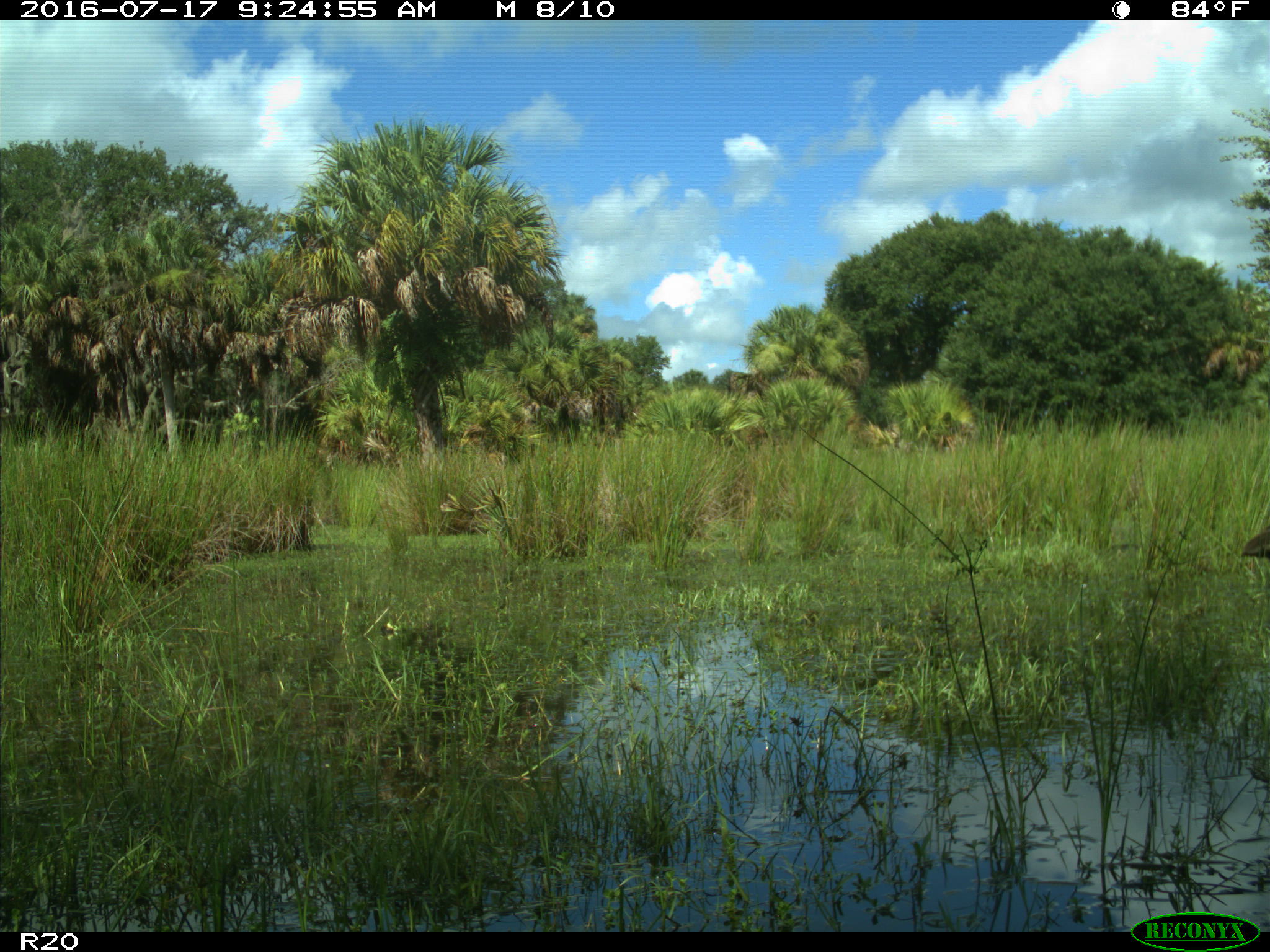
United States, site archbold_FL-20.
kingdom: Animalia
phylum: Chordata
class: Aves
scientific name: Aves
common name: birds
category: unidentified bird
Unidentified bird (birds) (Aves).